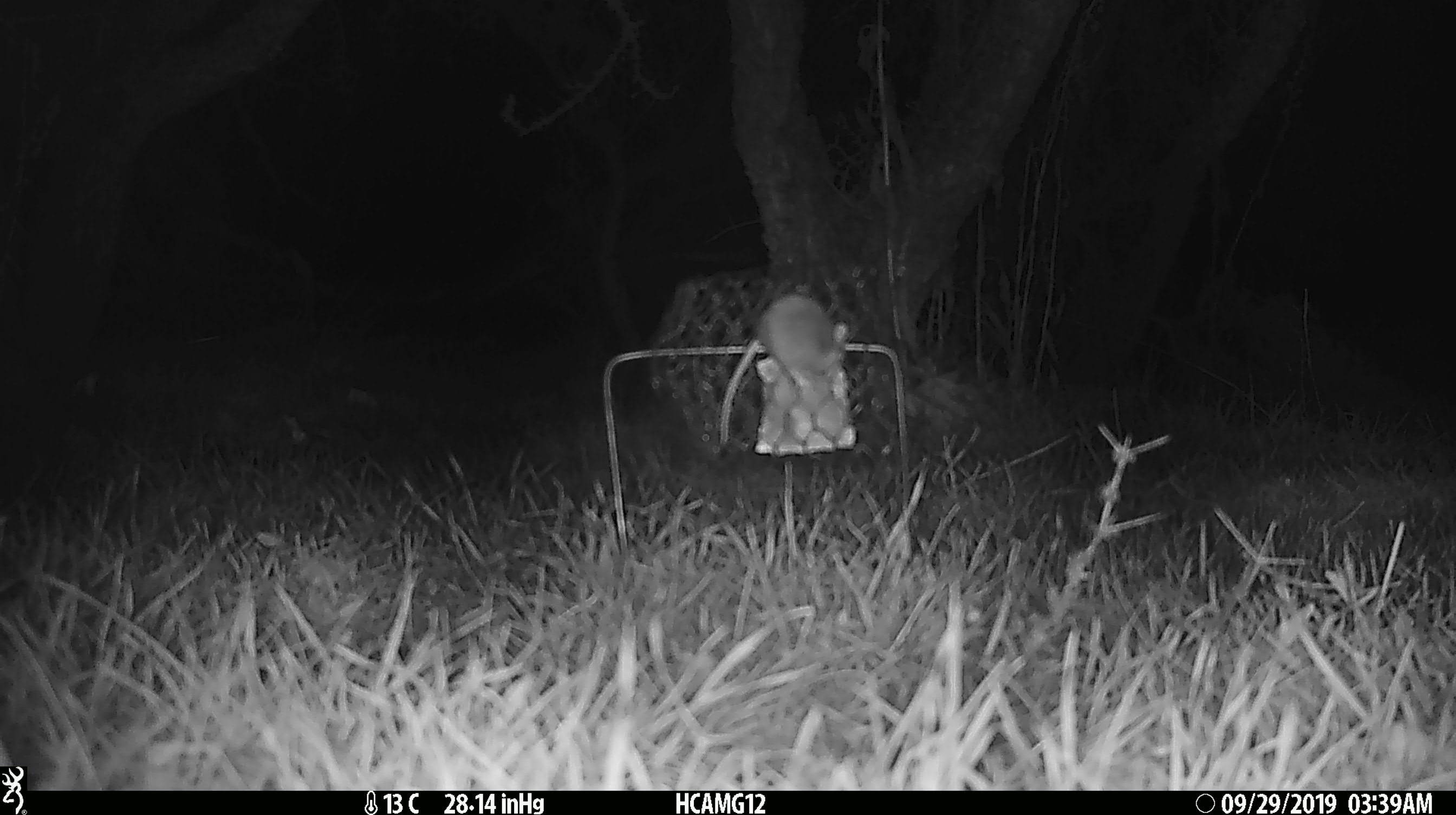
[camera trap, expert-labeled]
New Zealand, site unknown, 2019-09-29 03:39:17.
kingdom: Animalia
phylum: Chordata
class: Mammalia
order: Rodentia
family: Muridae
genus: Mus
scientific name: Mus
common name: mouse